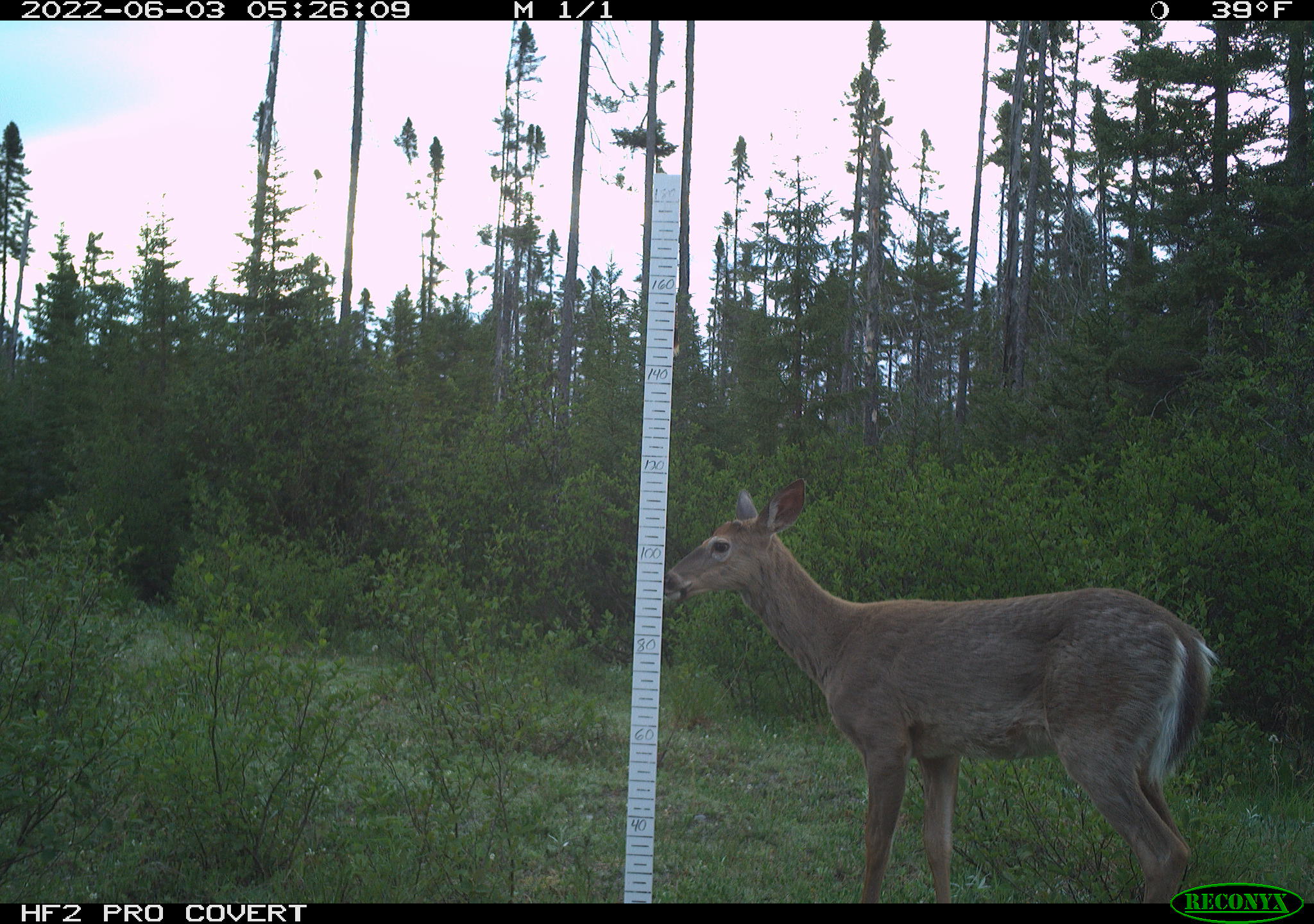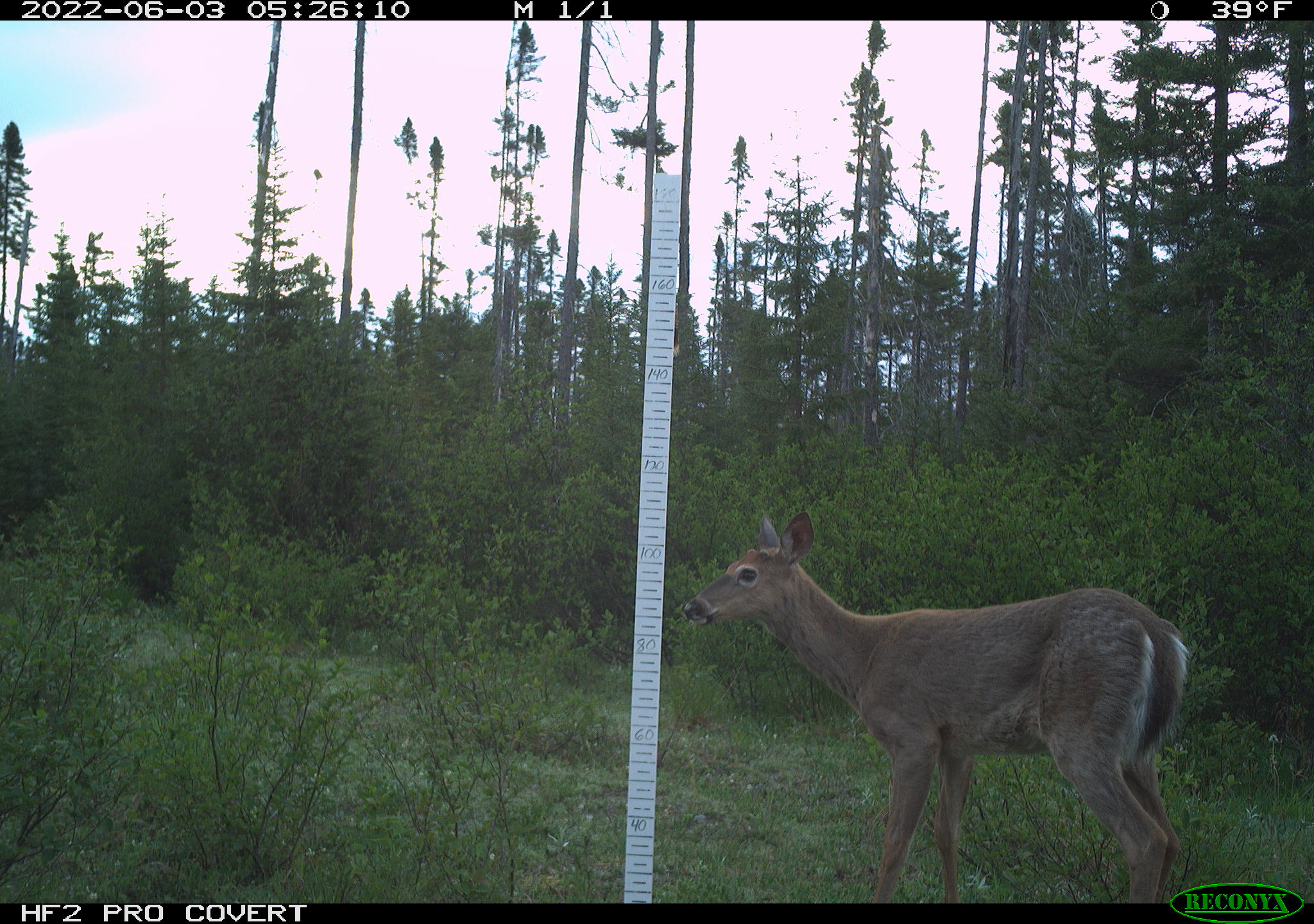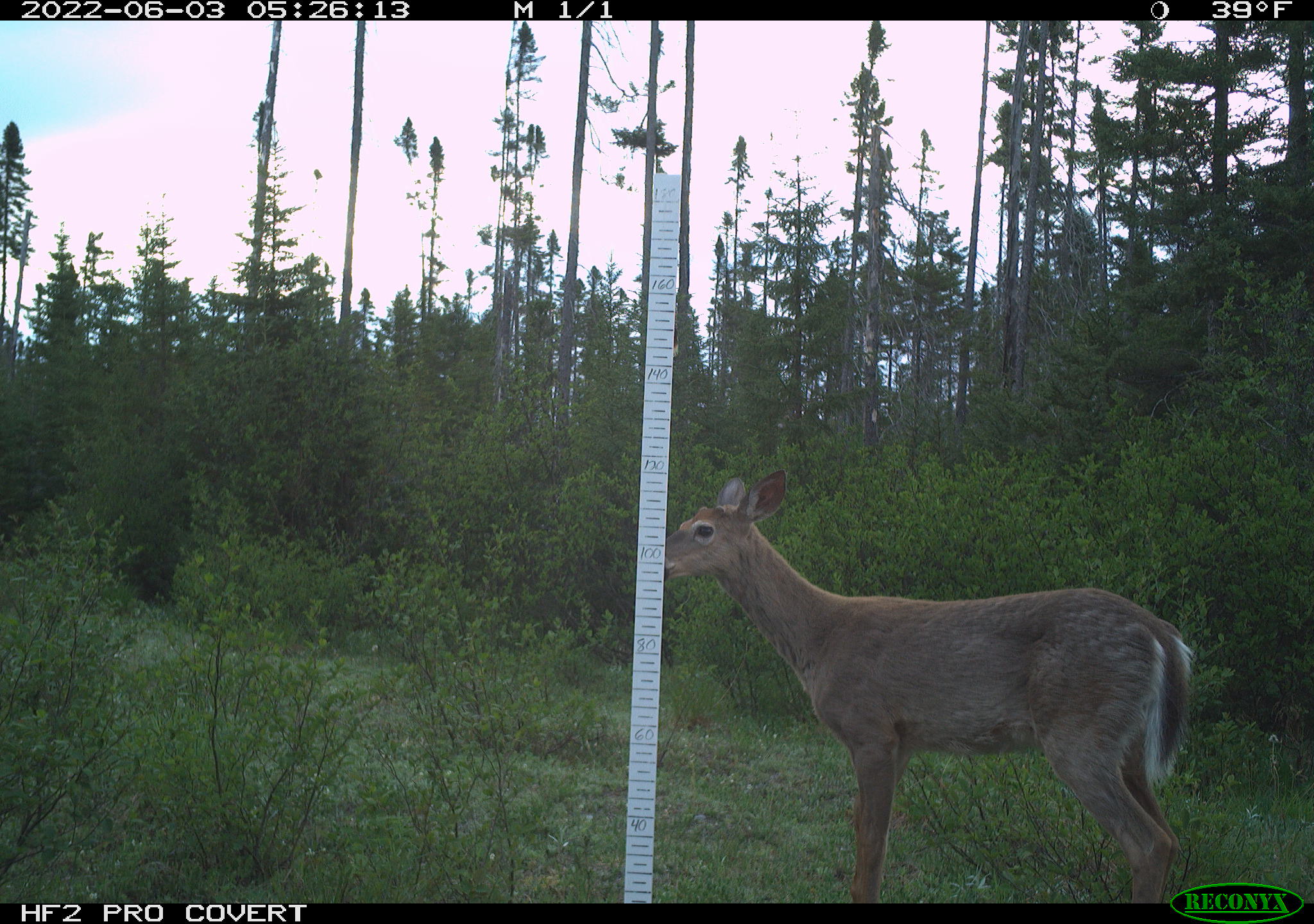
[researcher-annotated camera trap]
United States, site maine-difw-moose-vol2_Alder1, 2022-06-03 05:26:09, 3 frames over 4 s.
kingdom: Animalia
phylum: Chordata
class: Mammalia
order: Artiodactyla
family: Cervidae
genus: Odocoileus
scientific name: Odocoileus virginianus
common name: white-tailed deer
White-tailed deer (Odocoileus virginianus).